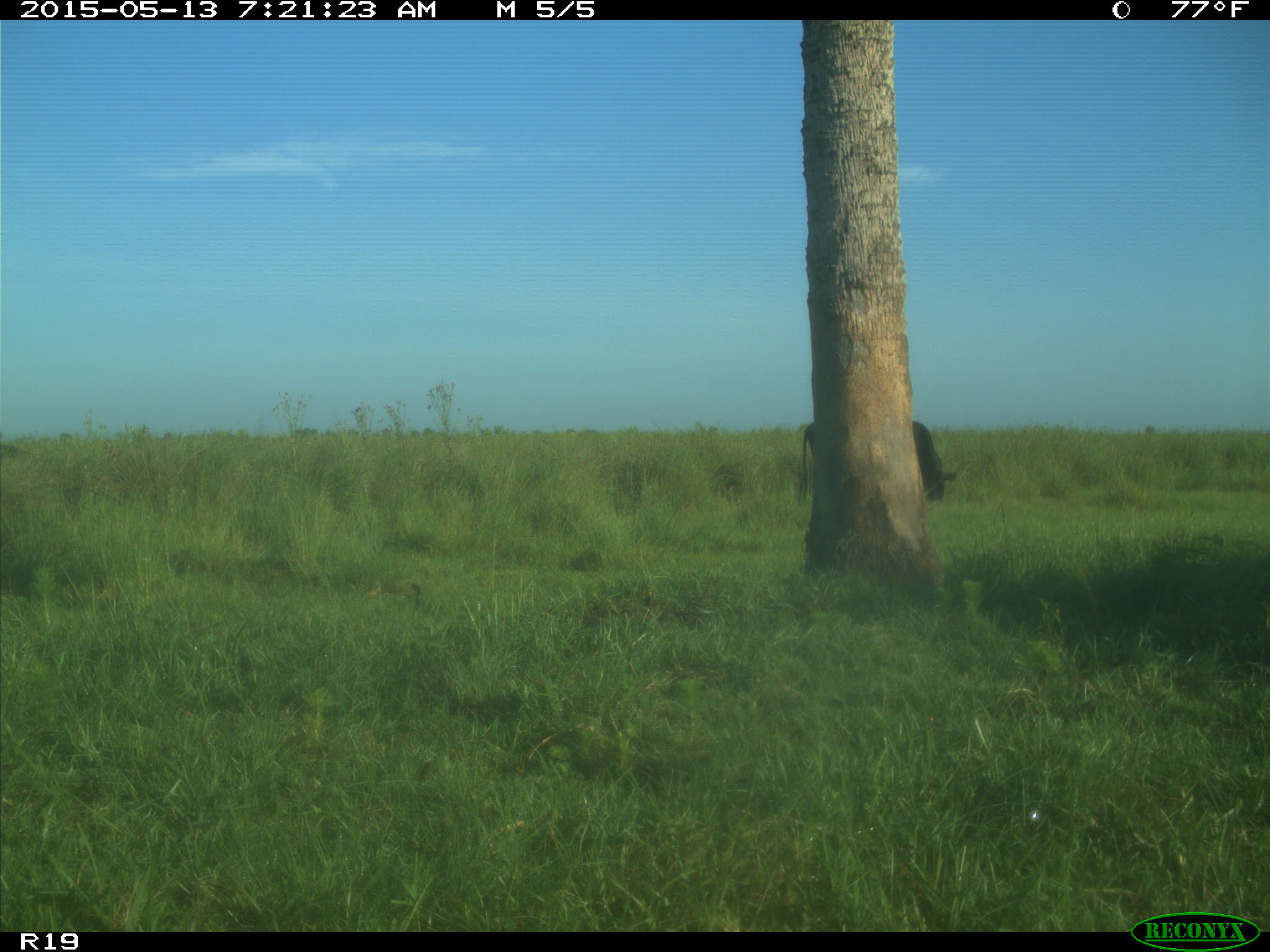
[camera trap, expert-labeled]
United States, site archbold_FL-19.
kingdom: Animalia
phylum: Chordata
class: Mammalia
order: Artiodactyla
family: Bovidae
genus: Bos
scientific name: Bos taurus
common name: domestic cow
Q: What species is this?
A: Bos taurus (domestic cow).